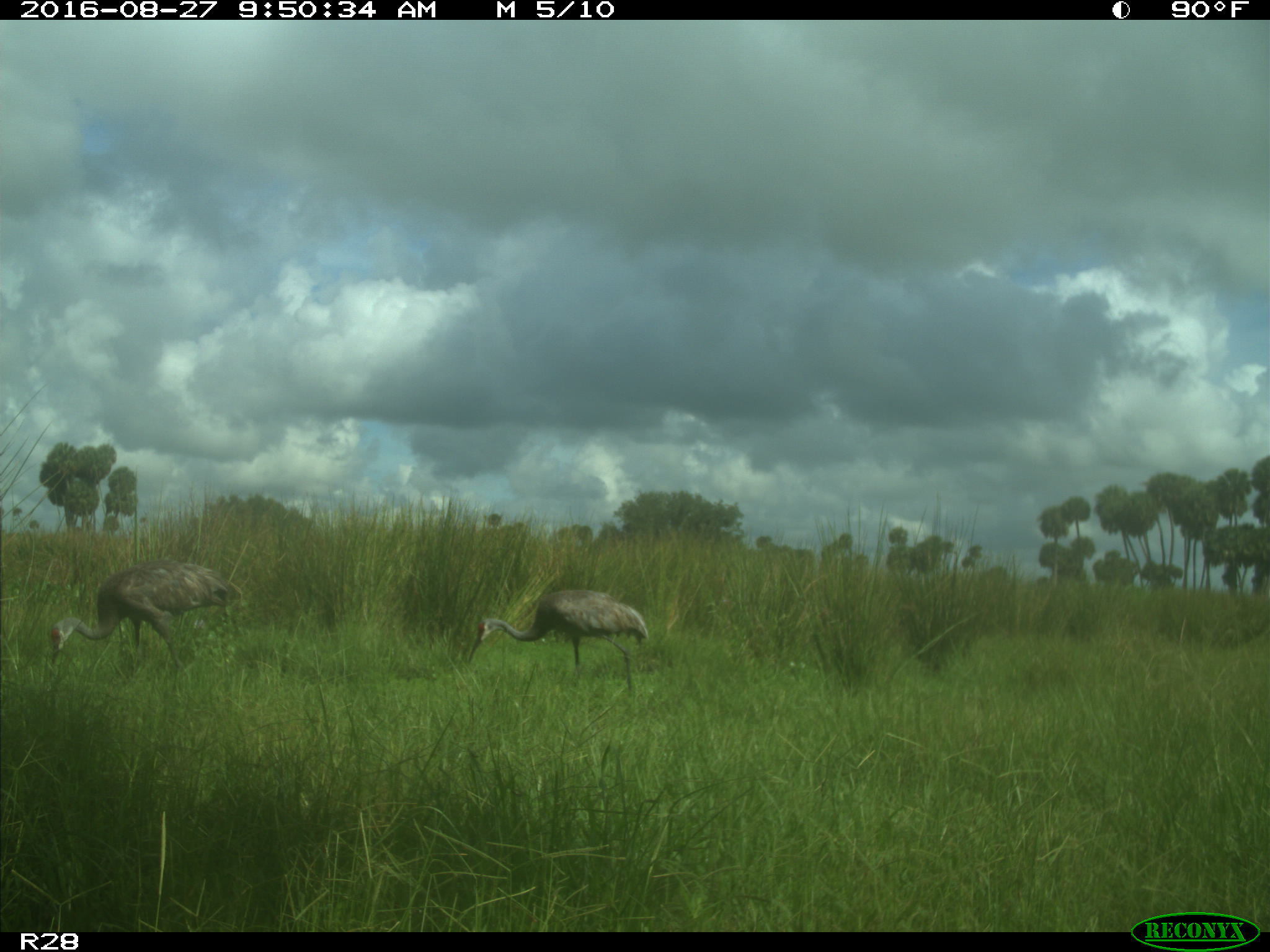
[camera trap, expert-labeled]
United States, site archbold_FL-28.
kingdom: Animalia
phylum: Chordata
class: Aves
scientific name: Aves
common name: birds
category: unidentified bird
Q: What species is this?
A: Unidentified bird (birds) (Aves).